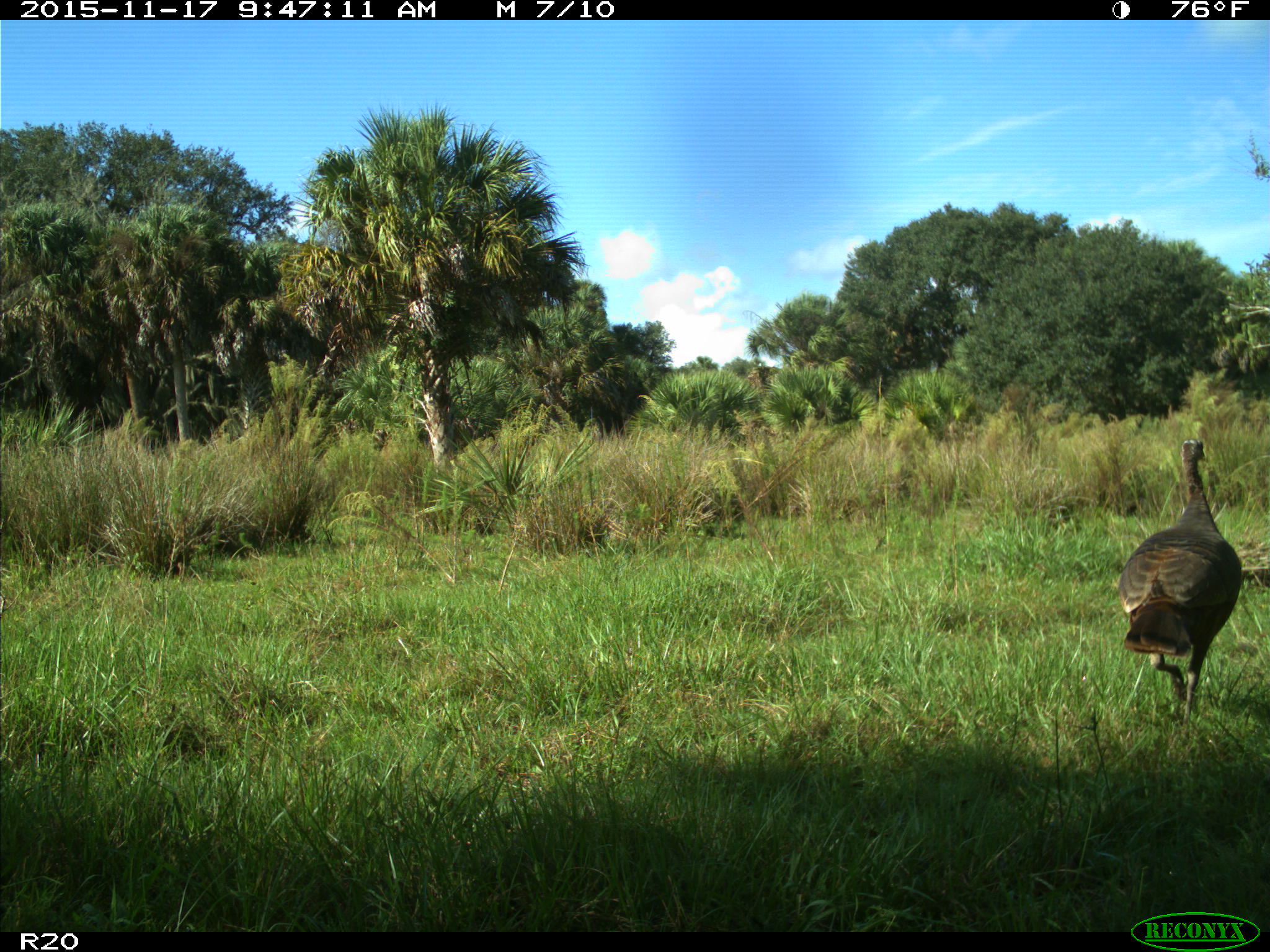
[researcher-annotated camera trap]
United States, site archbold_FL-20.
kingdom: Animalia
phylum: Chordata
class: Aves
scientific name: Aves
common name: birds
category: unidentified bird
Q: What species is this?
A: Unidentified bird (birds) (Aves).